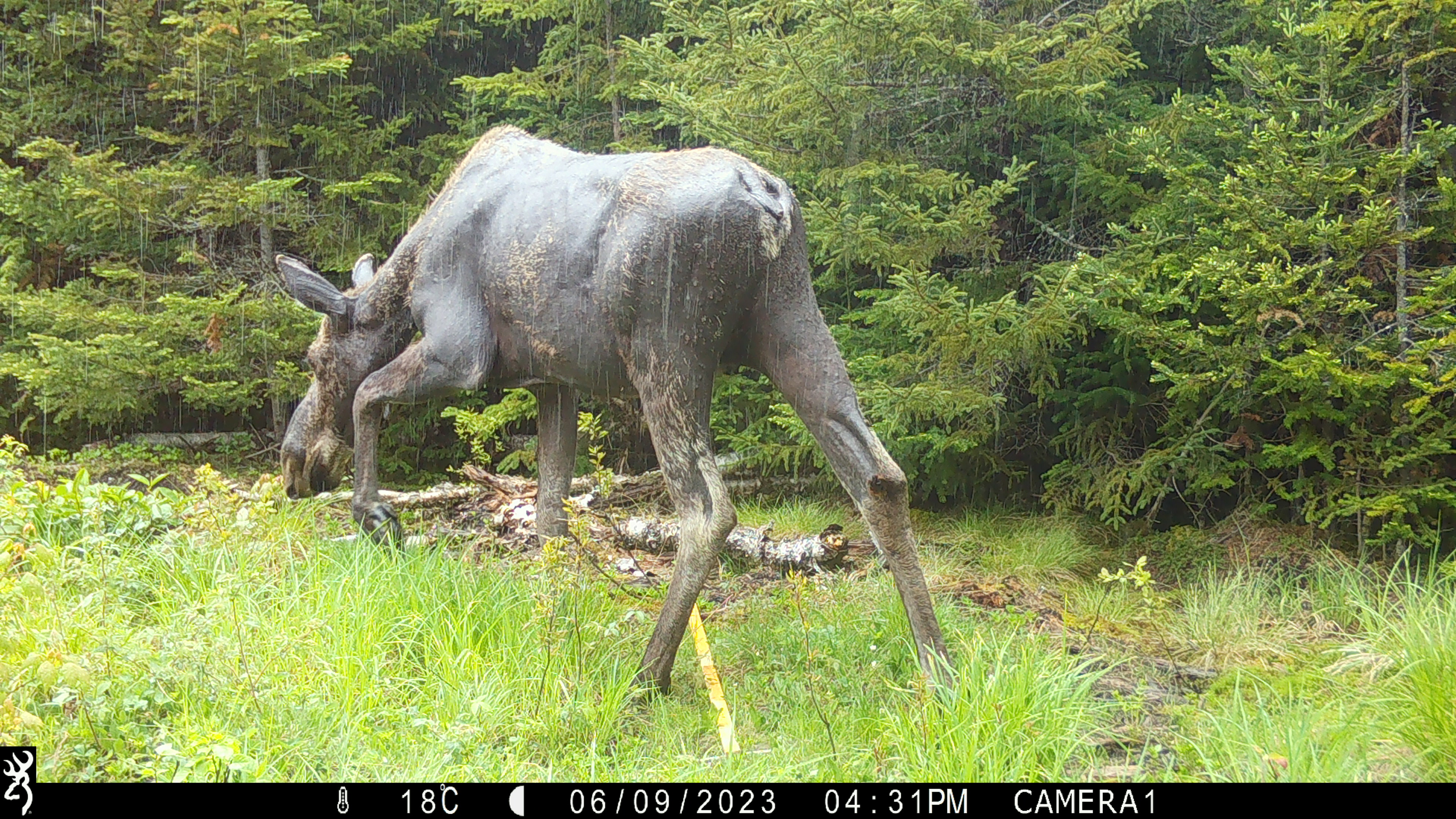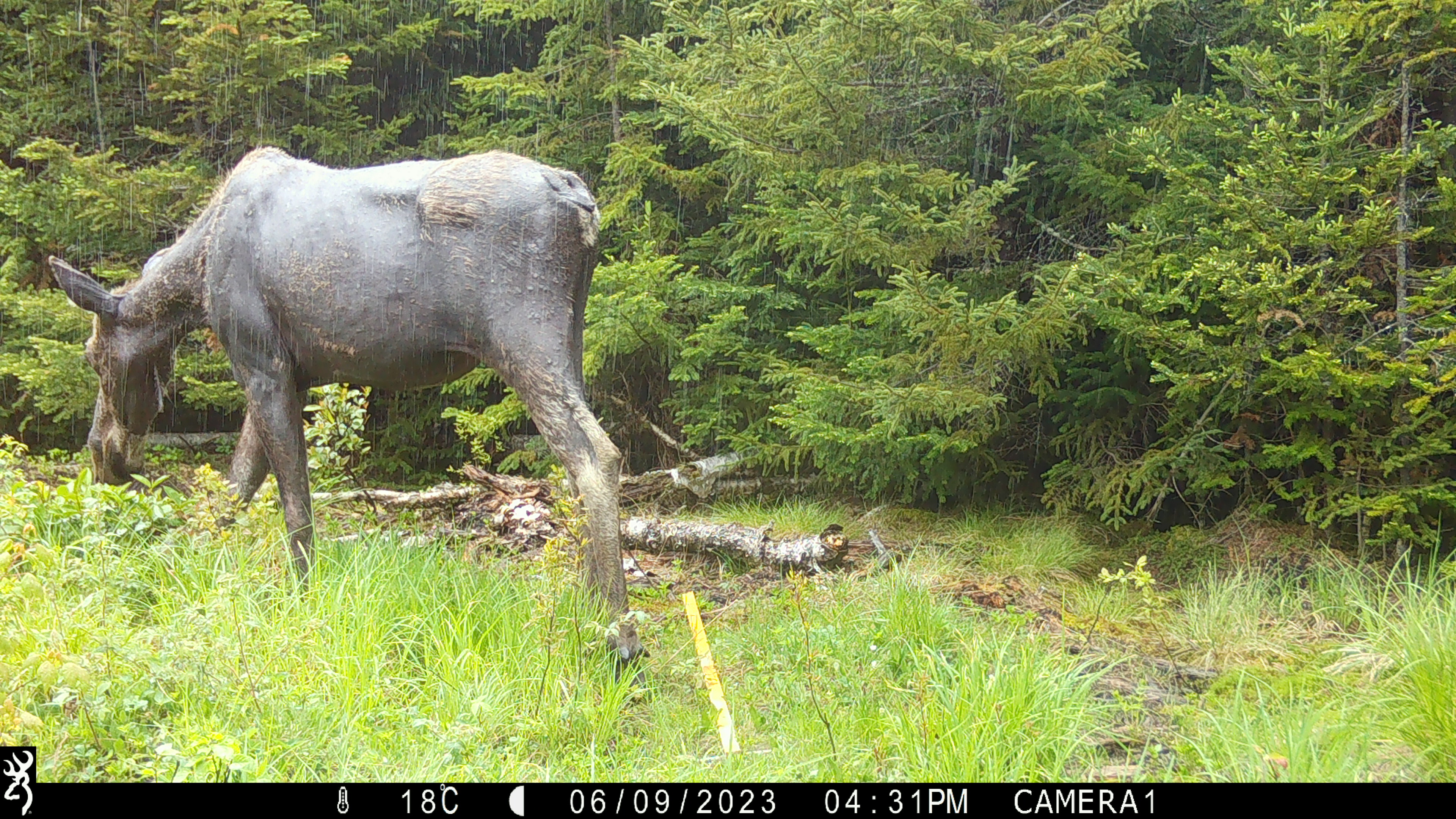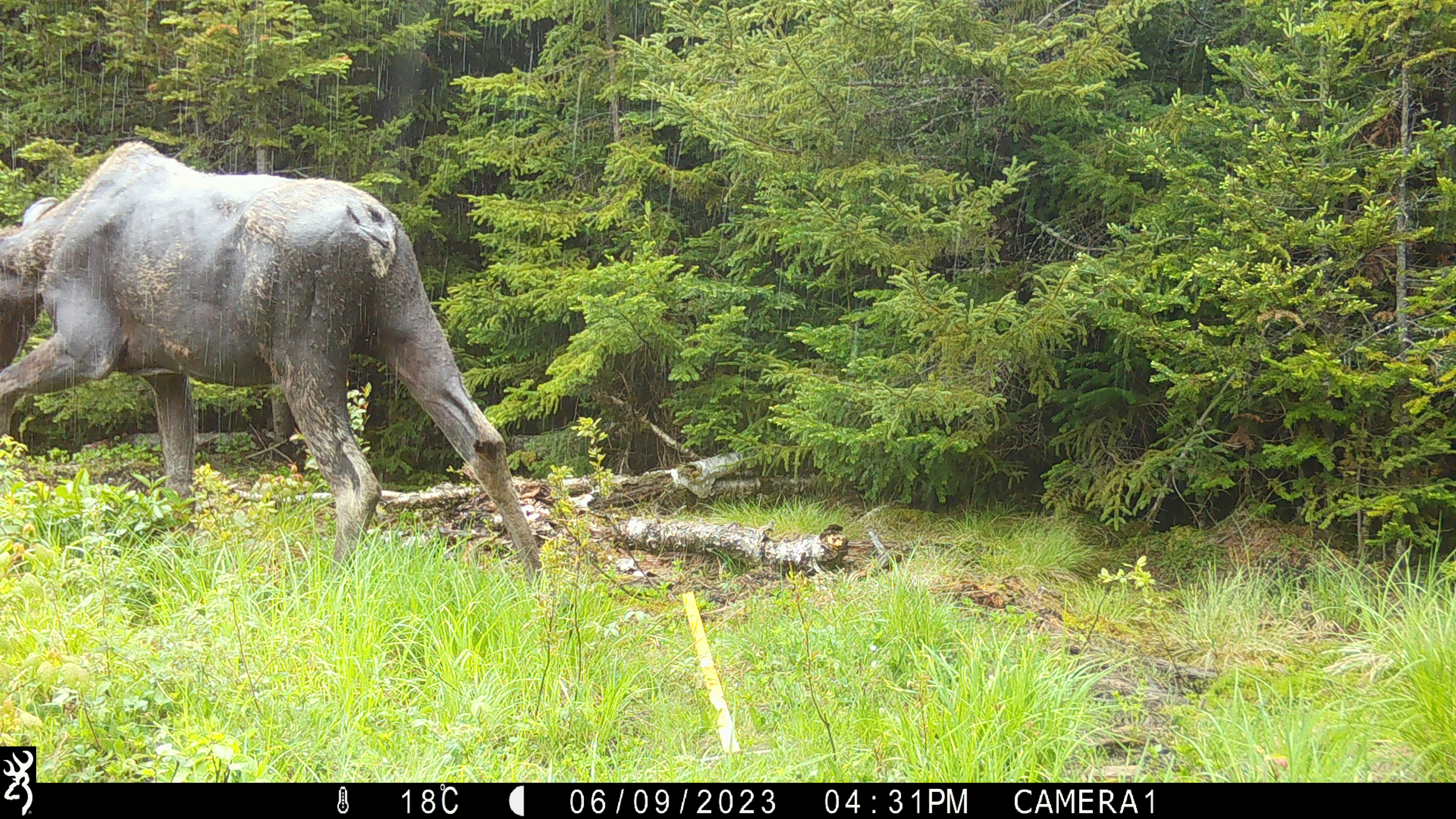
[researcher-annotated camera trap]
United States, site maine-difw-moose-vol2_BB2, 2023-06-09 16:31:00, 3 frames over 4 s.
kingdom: Animalia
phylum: Chordata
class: Mammalia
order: Artiodactyla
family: Cervidae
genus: Alces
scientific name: Alces alces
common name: moose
Moose (Alces alces).